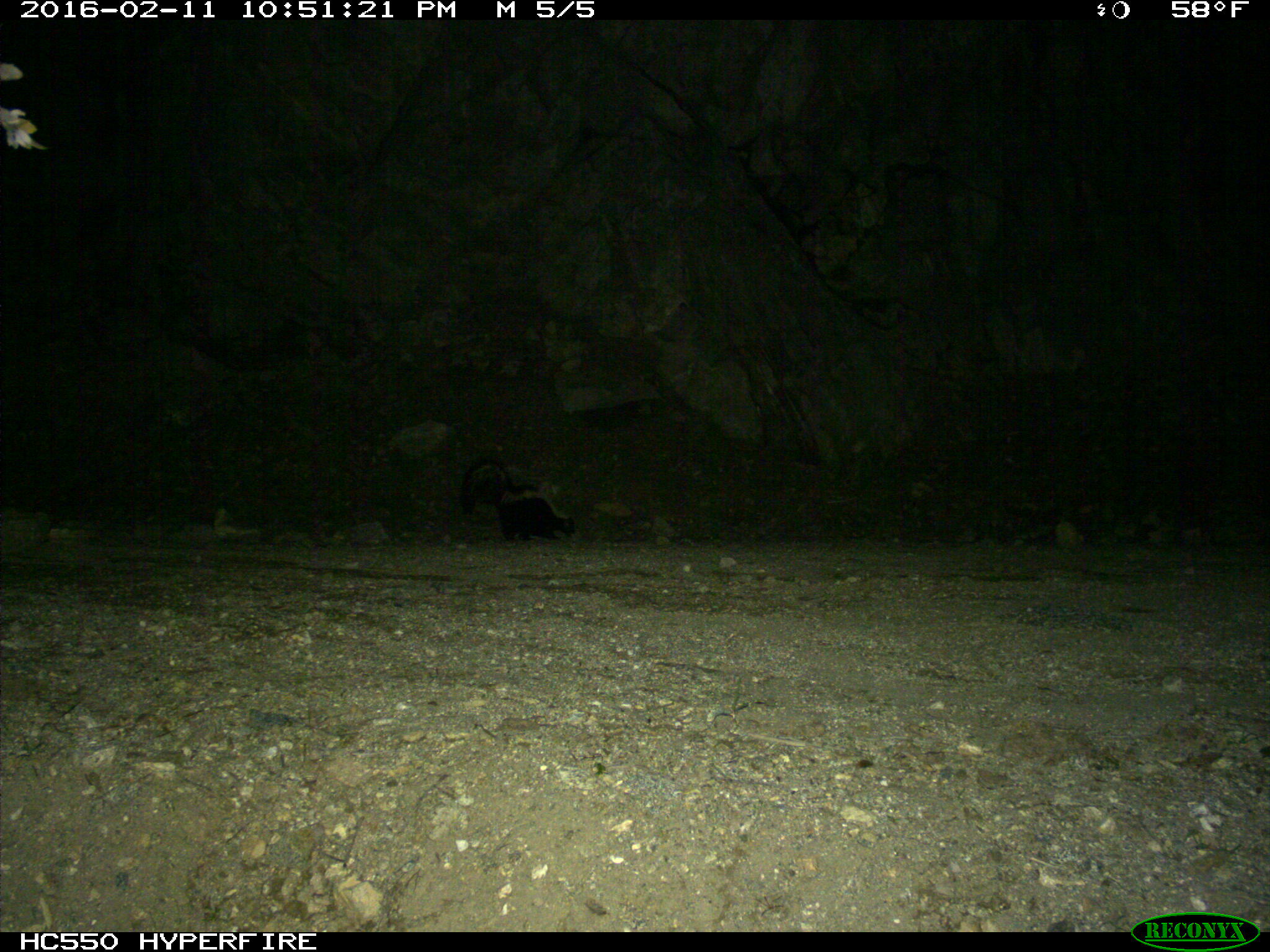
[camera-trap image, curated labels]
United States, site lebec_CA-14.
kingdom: Animalia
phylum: Chordata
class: Mammalia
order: Carnivora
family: Mephitidae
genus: Mephitis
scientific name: Mephitis mephitis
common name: striped skunk